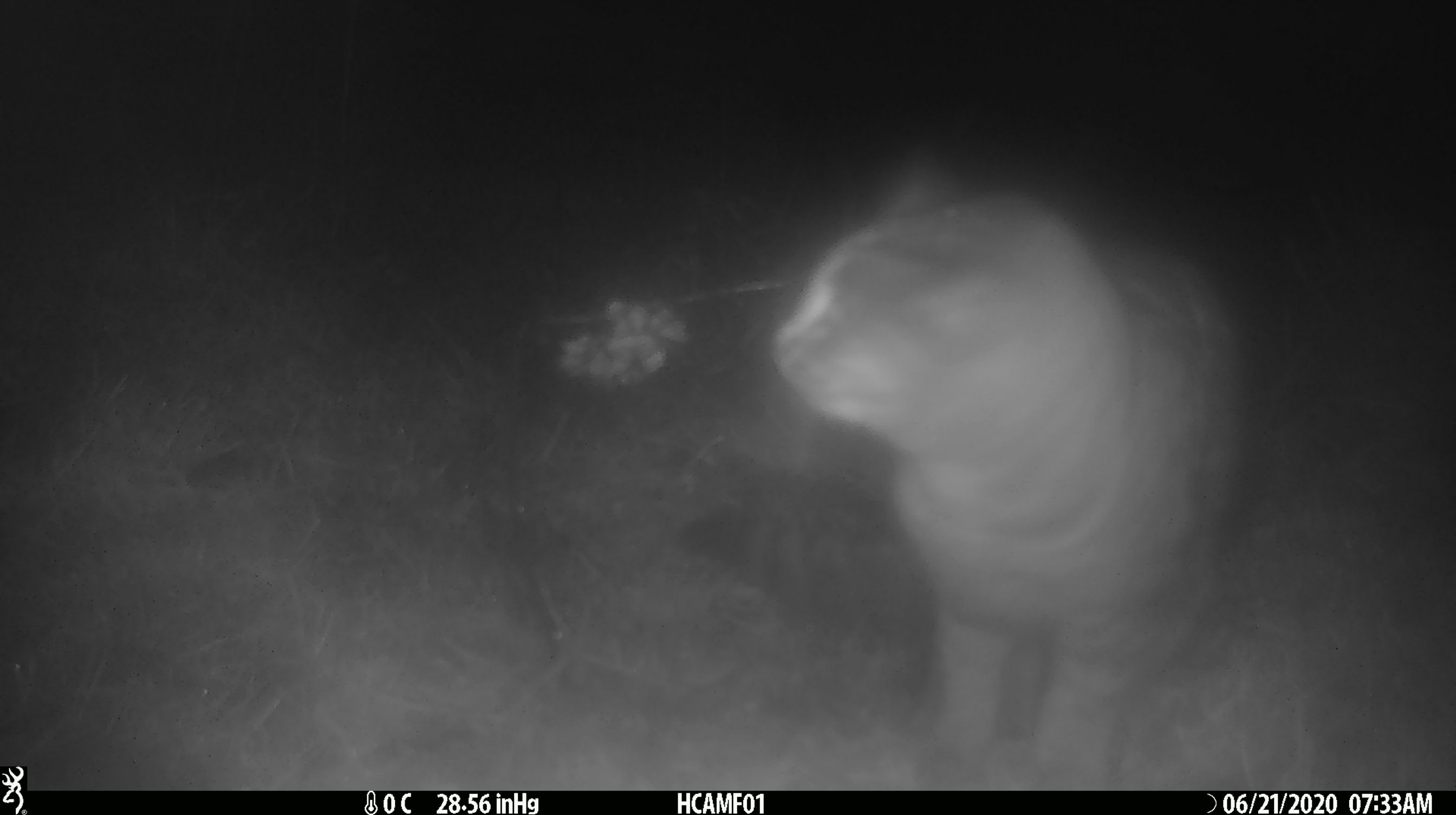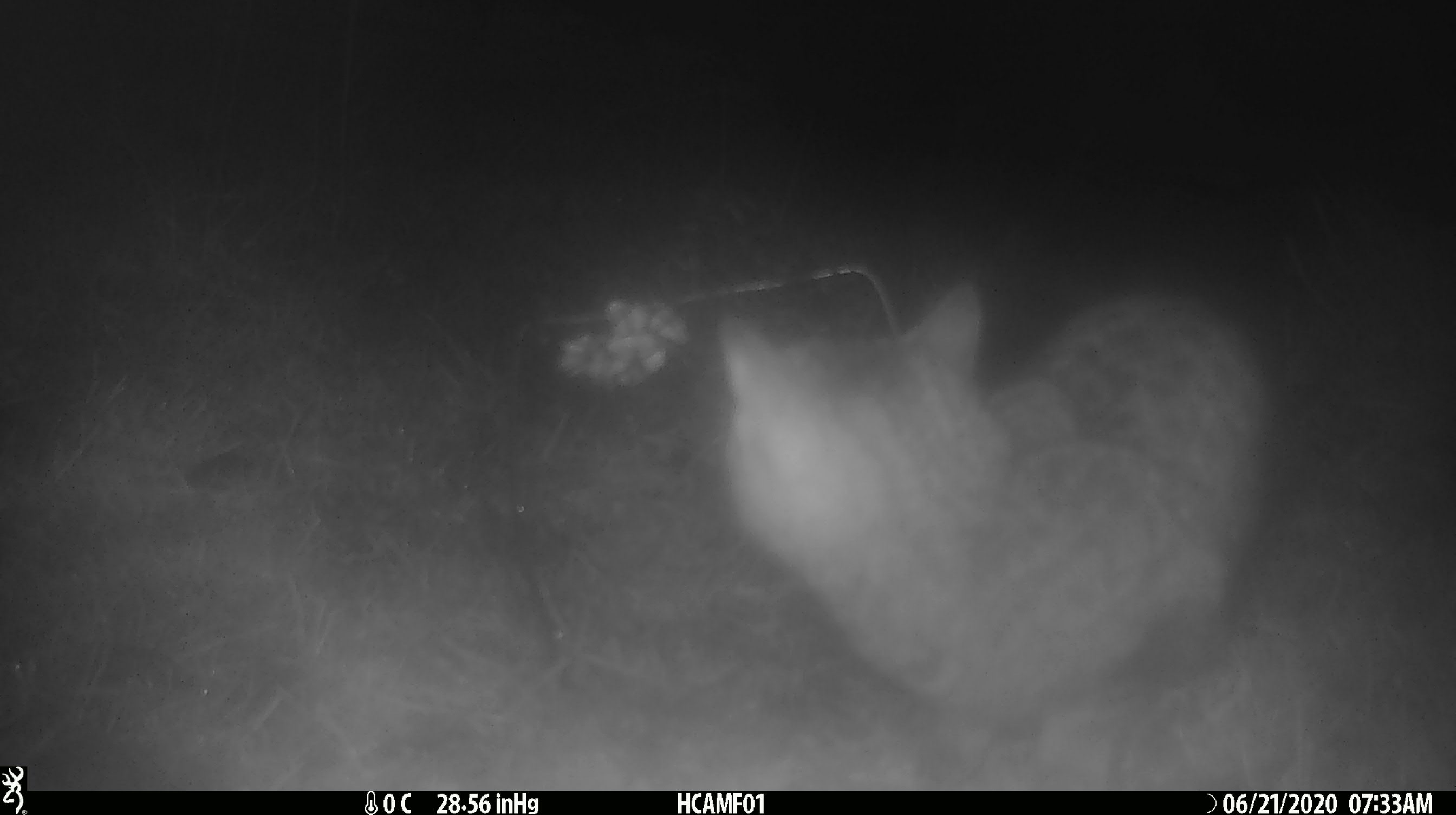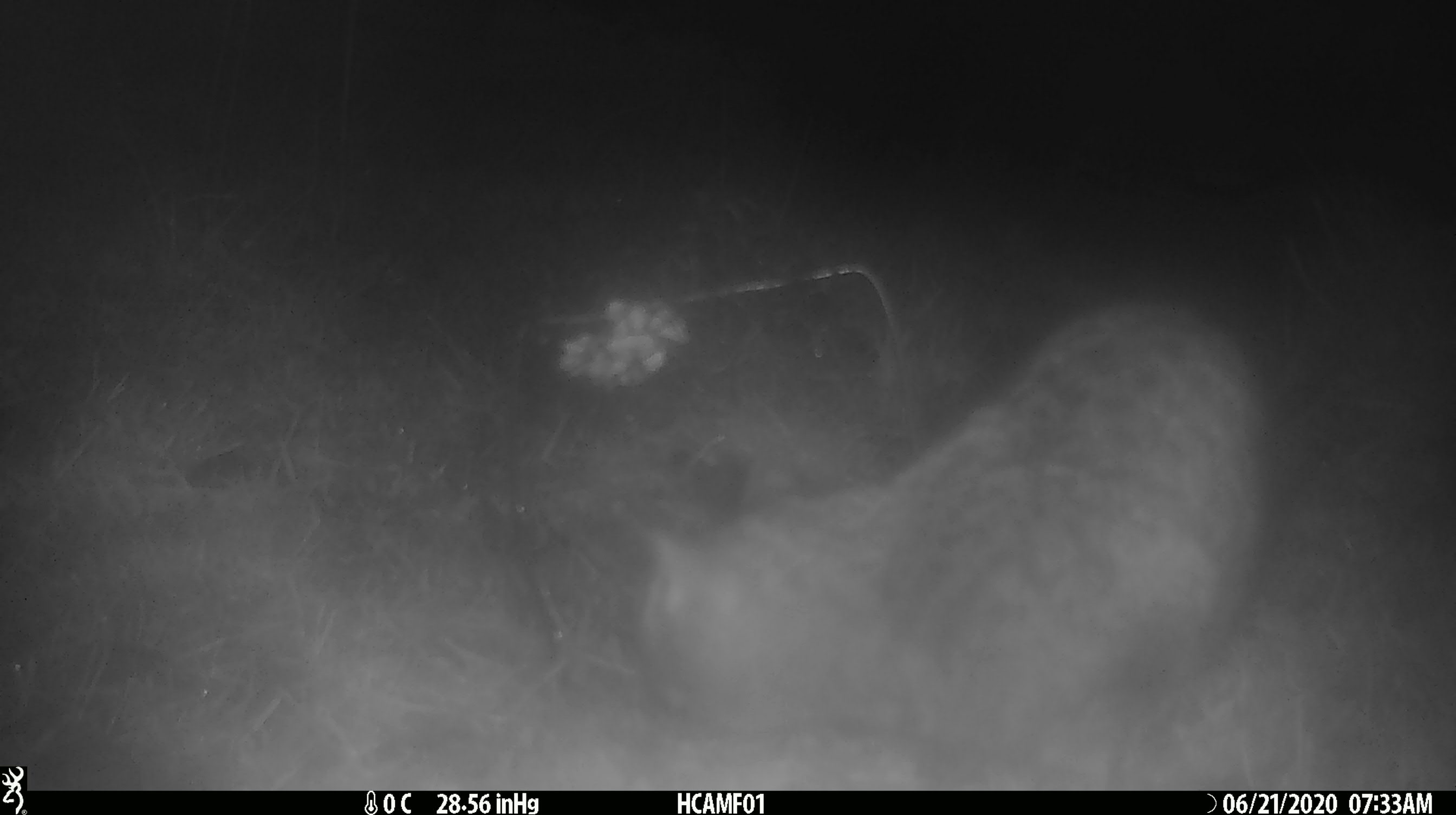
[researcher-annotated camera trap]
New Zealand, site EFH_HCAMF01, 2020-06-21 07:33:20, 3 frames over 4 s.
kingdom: Animalia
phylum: Chordata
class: Mammalia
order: Carnivora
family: Felidae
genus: Felis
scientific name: Felis catus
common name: domestic cat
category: cat